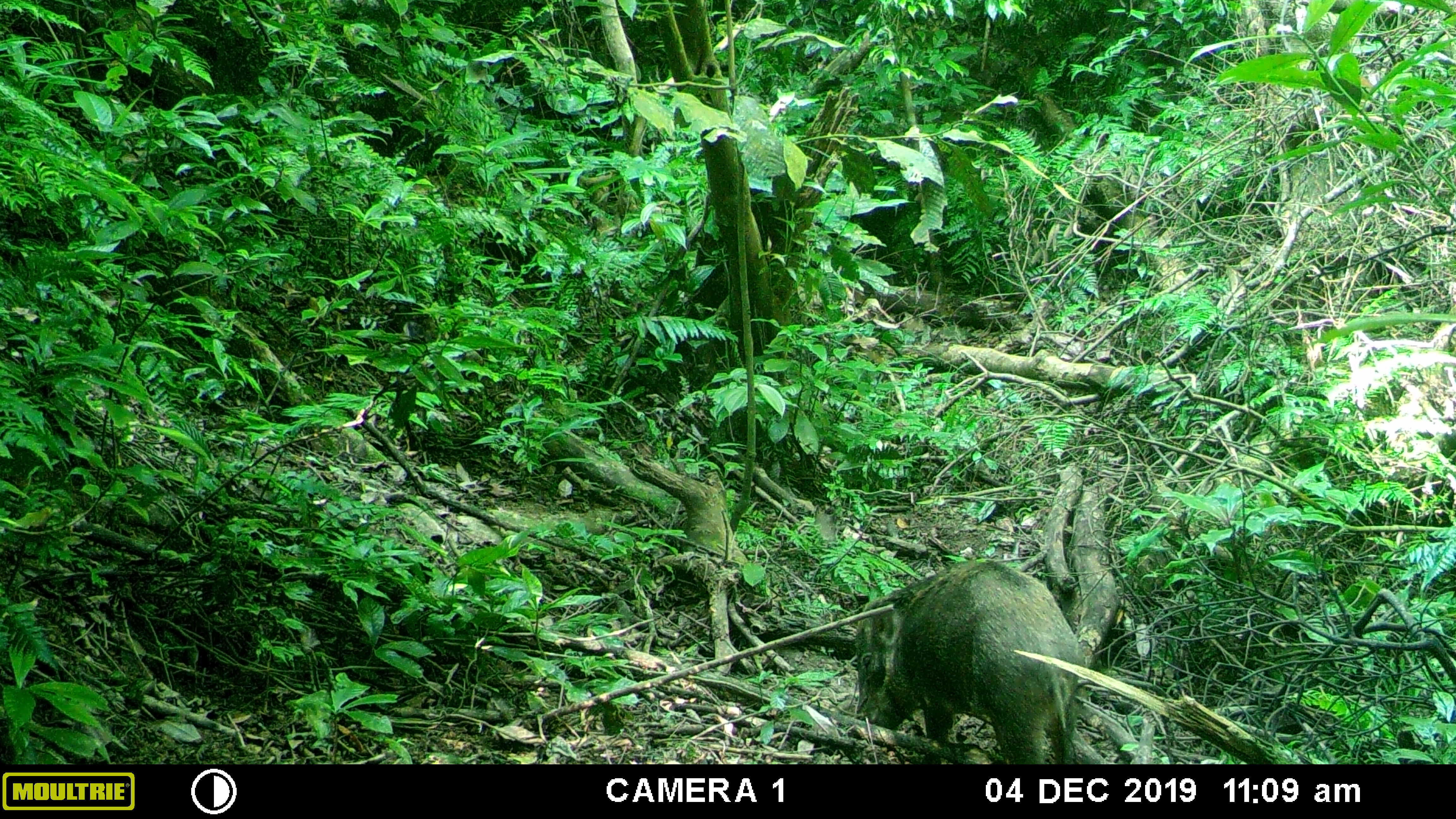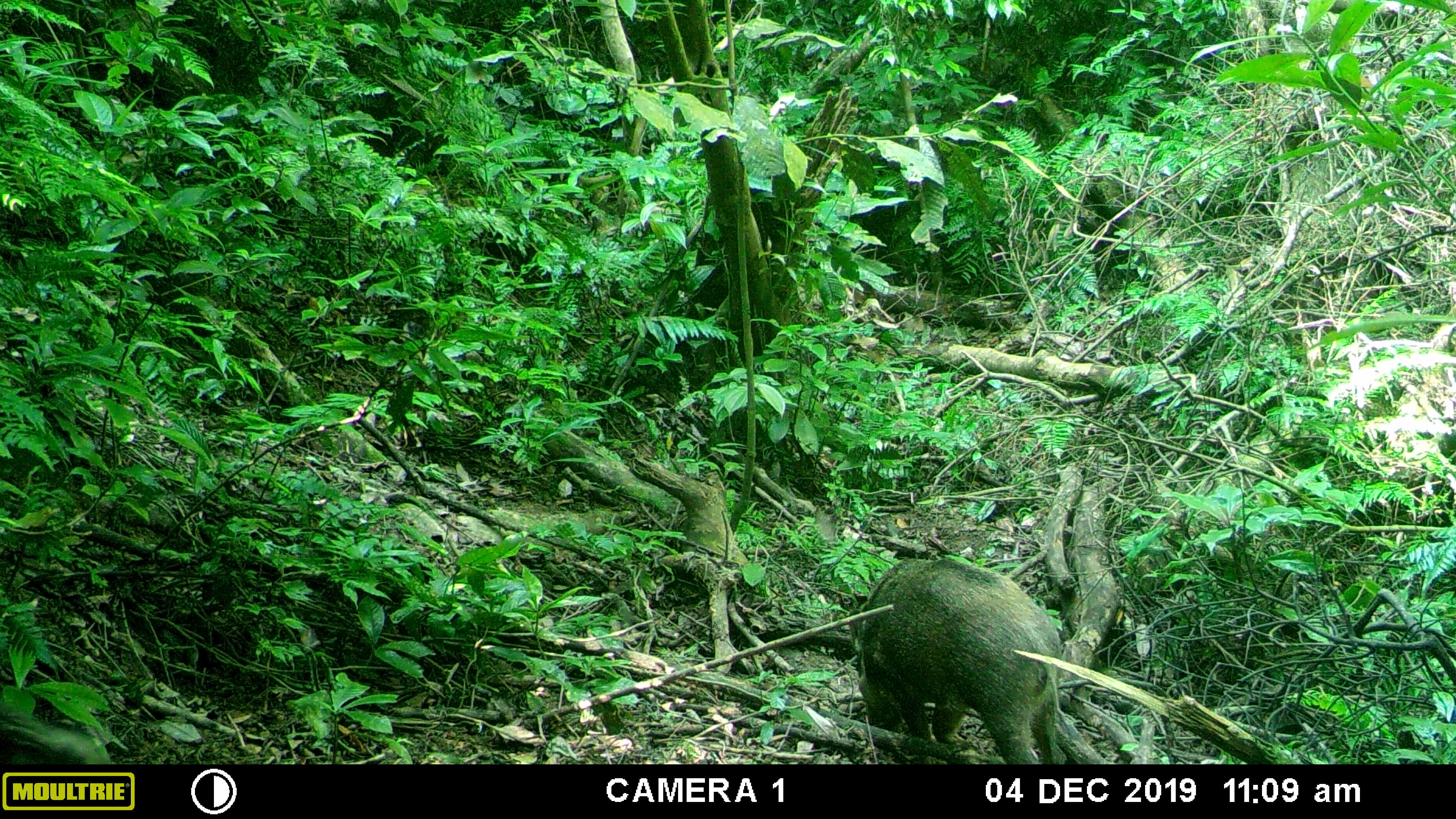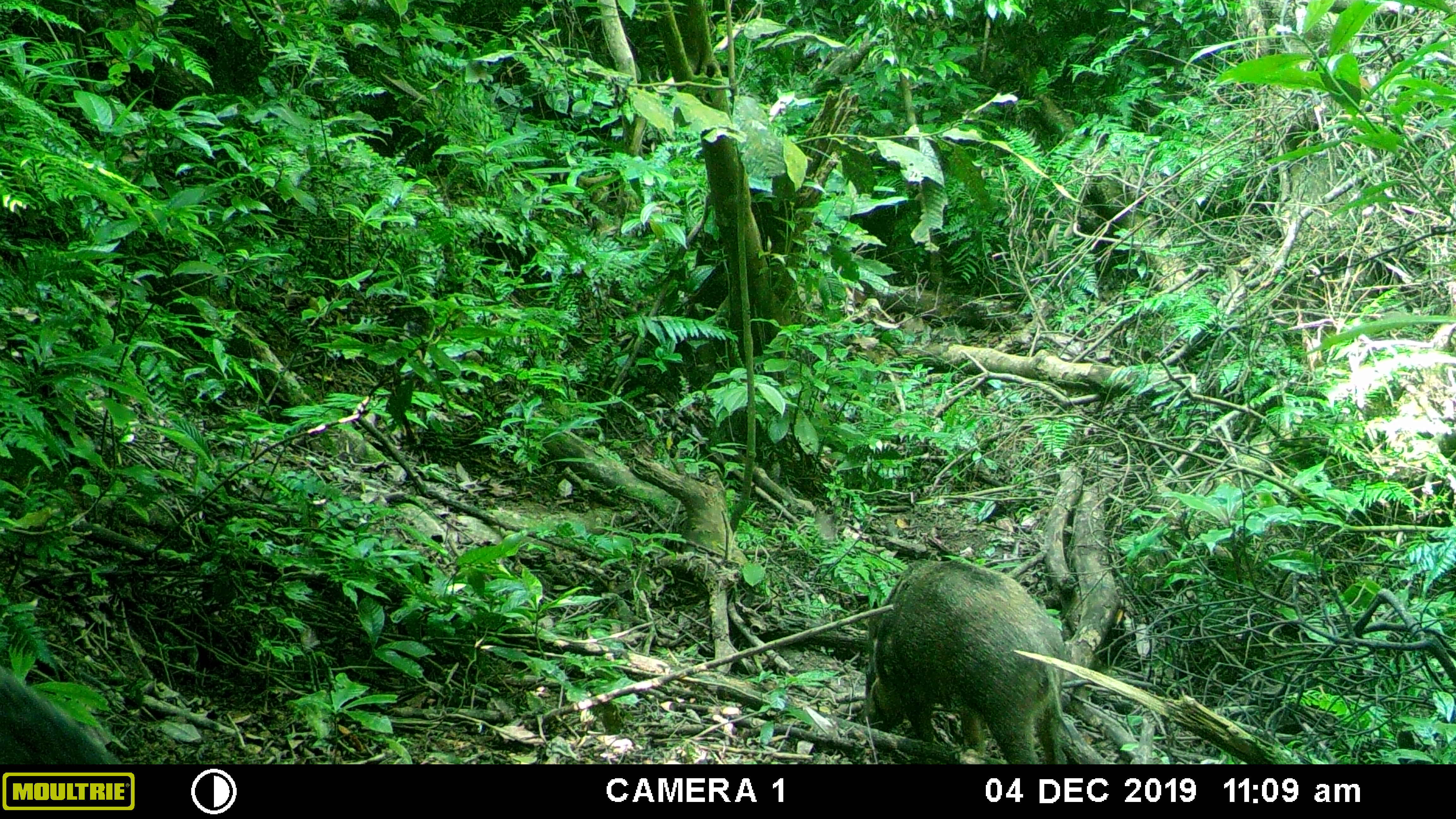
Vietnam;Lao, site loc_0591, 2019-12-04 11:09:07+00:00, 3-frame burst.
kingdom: Animalia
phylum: Chordata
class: Mammalia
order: Artiodactyla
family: Suidae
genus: Sus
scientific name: Sus scrofa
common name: eurasian wild pig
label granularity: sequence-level